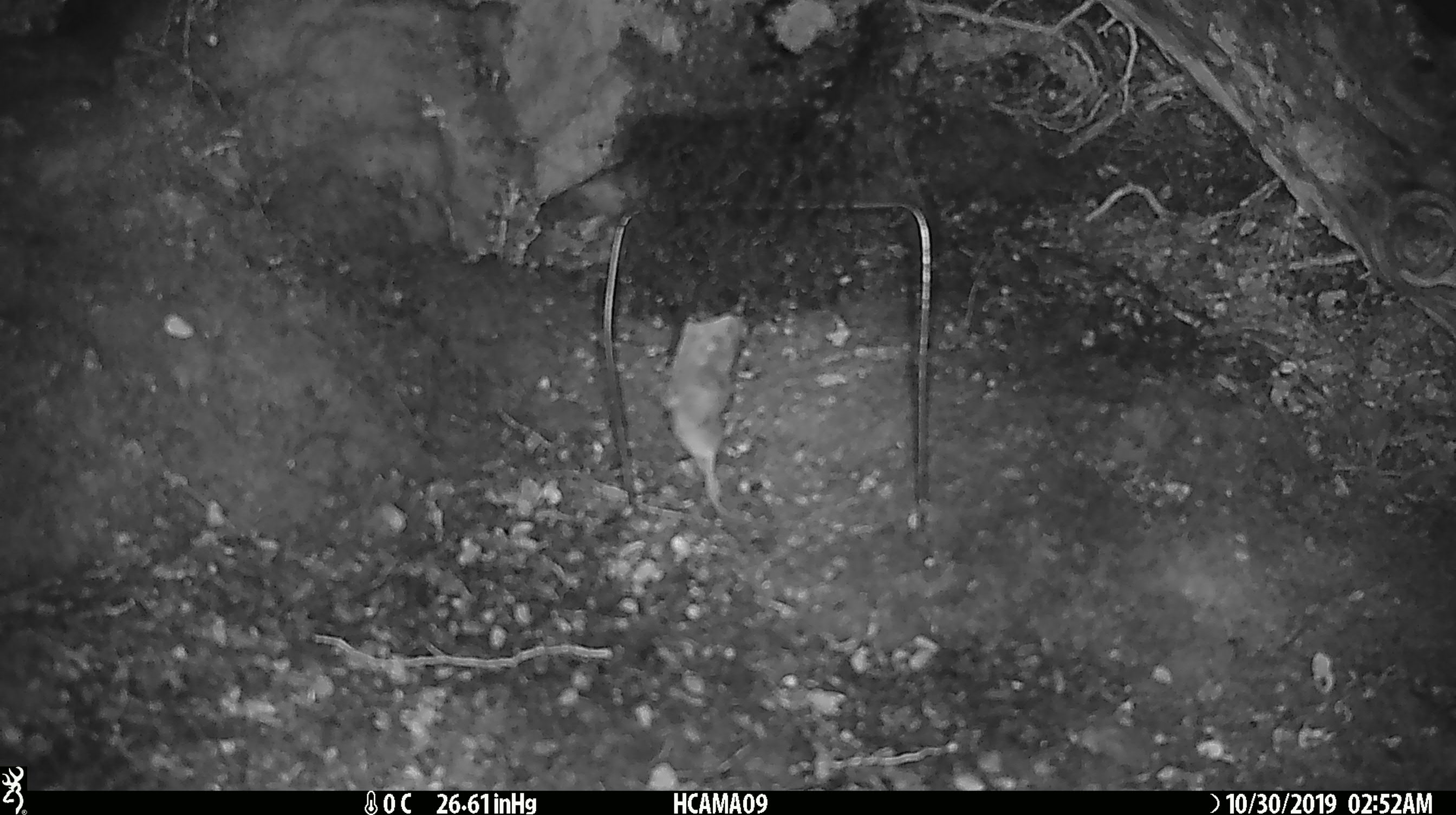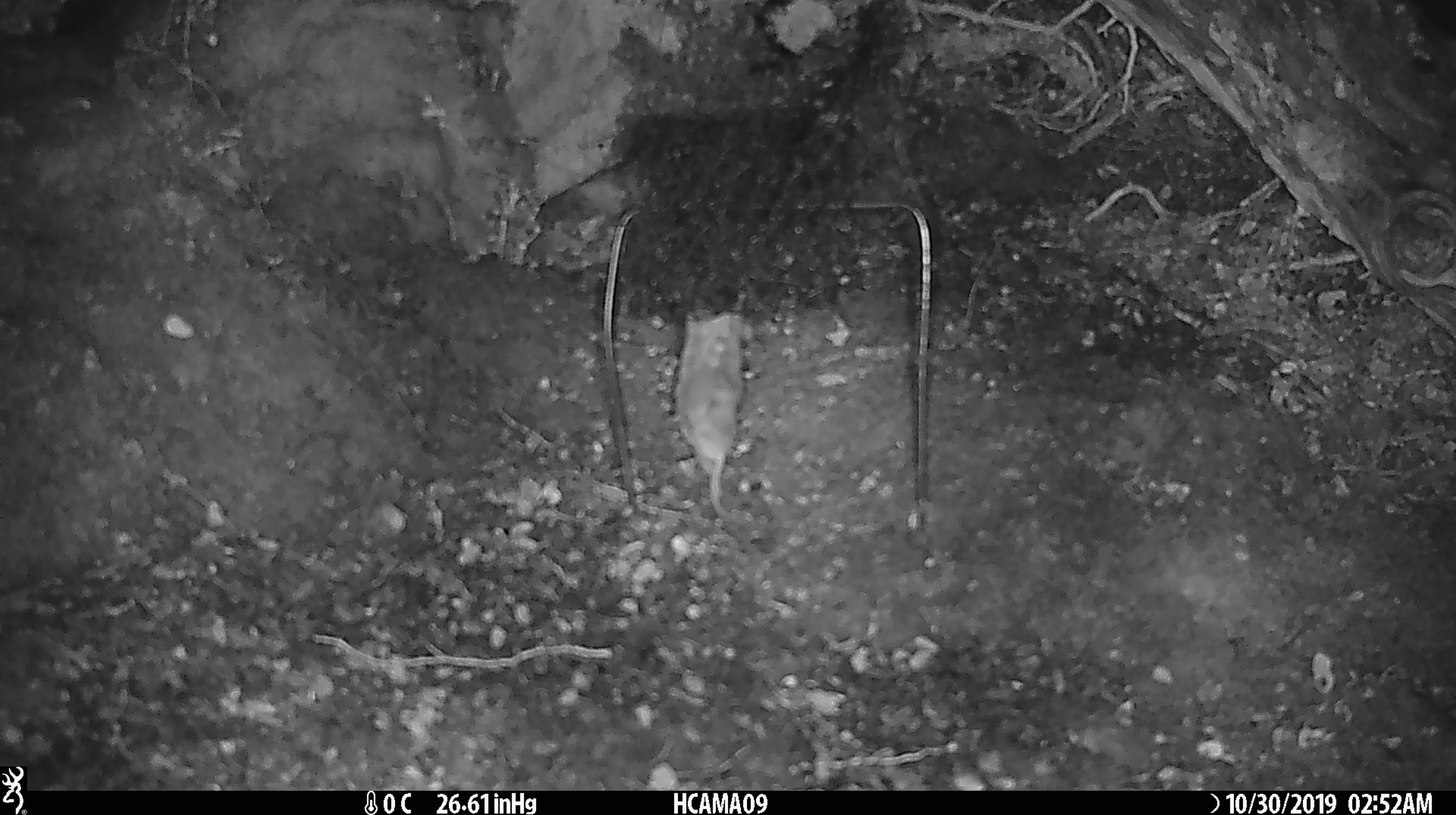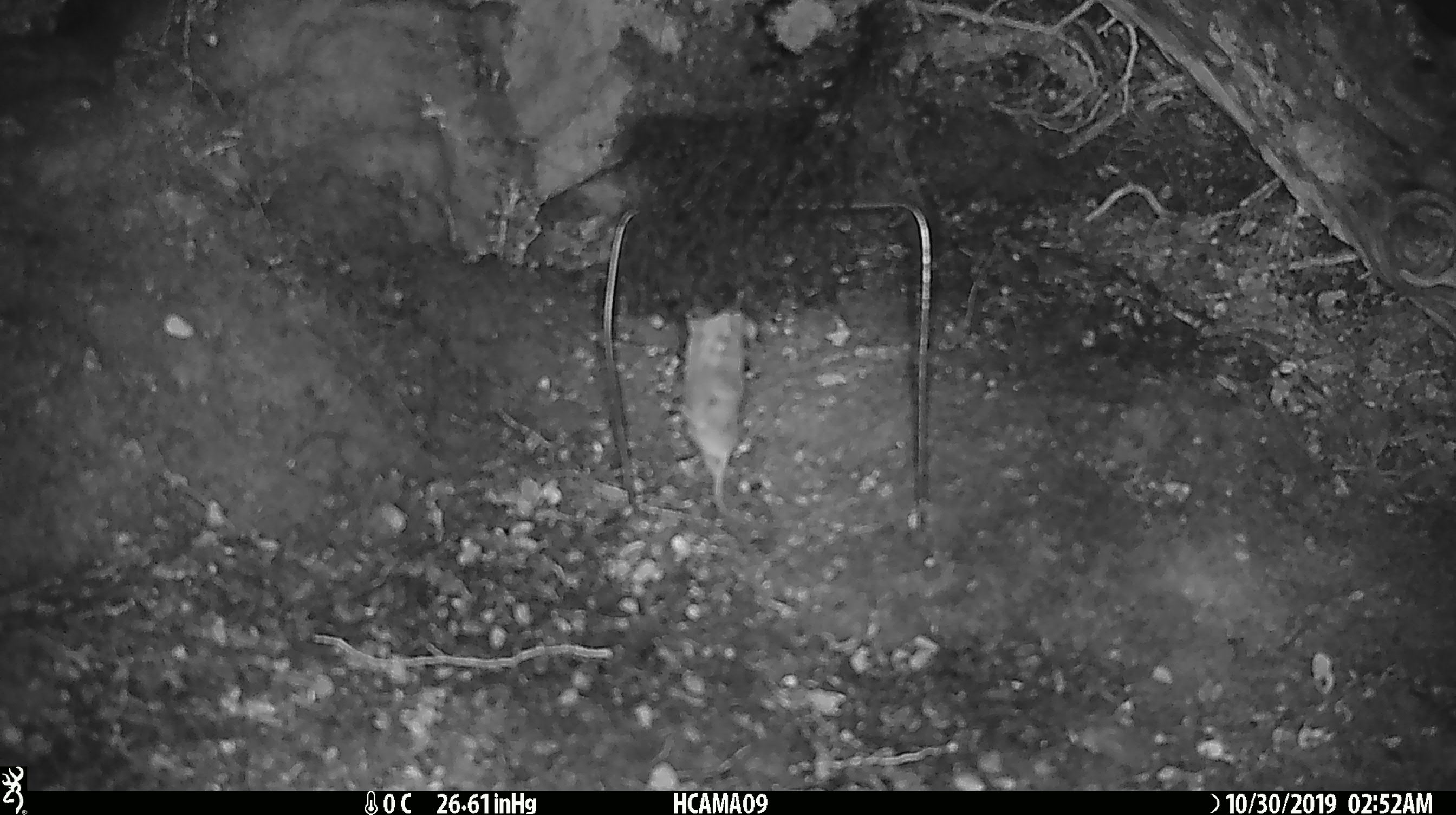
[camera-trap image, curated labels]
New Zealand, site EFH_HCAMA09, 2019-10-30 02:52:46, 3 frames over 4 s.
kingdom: Animalia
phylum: Chordata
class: Mammalia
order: Rodentia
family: Muridae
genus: Mus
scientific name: Mus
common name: mouse